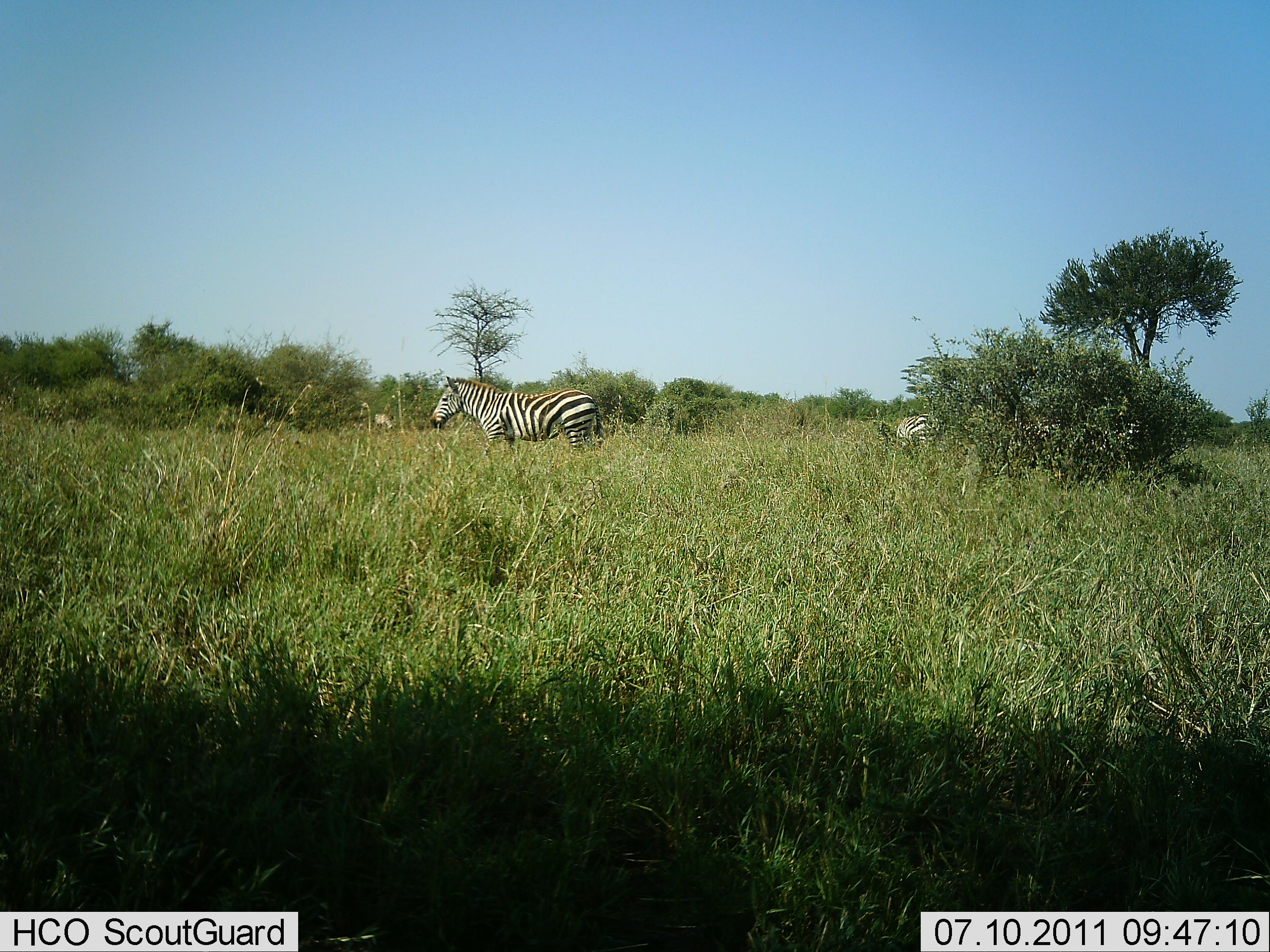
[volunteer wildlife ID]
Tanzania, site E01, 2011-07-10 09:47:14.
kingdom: Animalia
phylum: Chordata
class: Mammalia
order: Perissodactyla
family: Equidae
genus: Equus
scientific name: Equus quagga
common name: plains zebra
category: zebra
Zebra (plains zebra) (Equus quagga), count 2. Behavior (volunteer vote fractions): standing 90%, resting 0%, moving 20%, interacting 0%. Young present (vote fraction): 0%. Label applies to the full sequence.